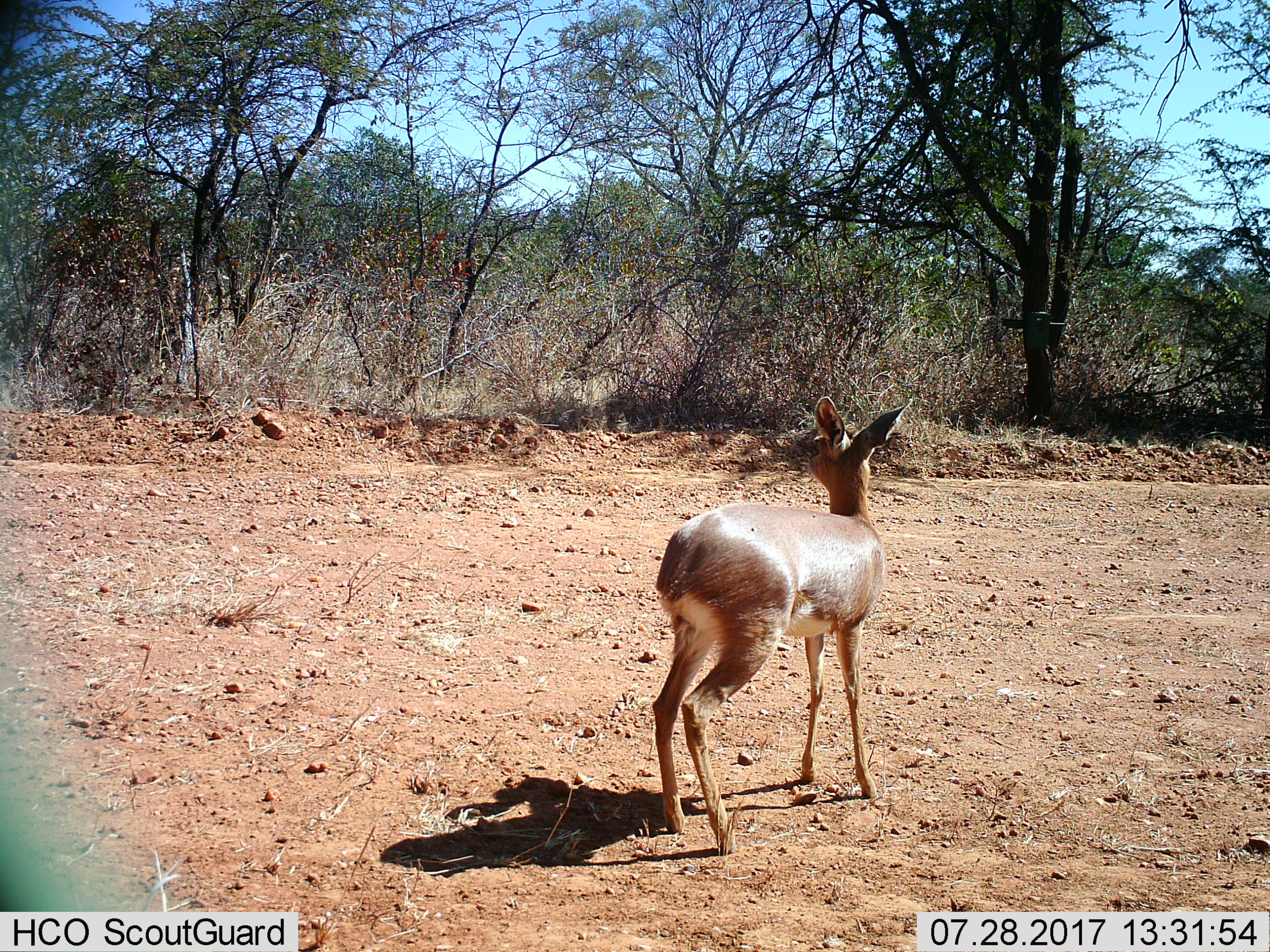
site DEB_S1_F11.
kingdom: Animalia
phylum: Chordata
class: Mammalia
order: Artiodactyla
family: Bovidae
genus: Sylvicapra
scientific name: Sylvicapra grimmia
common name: common duiker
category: duikercommongrey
Duikercommongrey (common duiker) (Sylvicapra grimmia), count 1. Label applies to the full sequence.